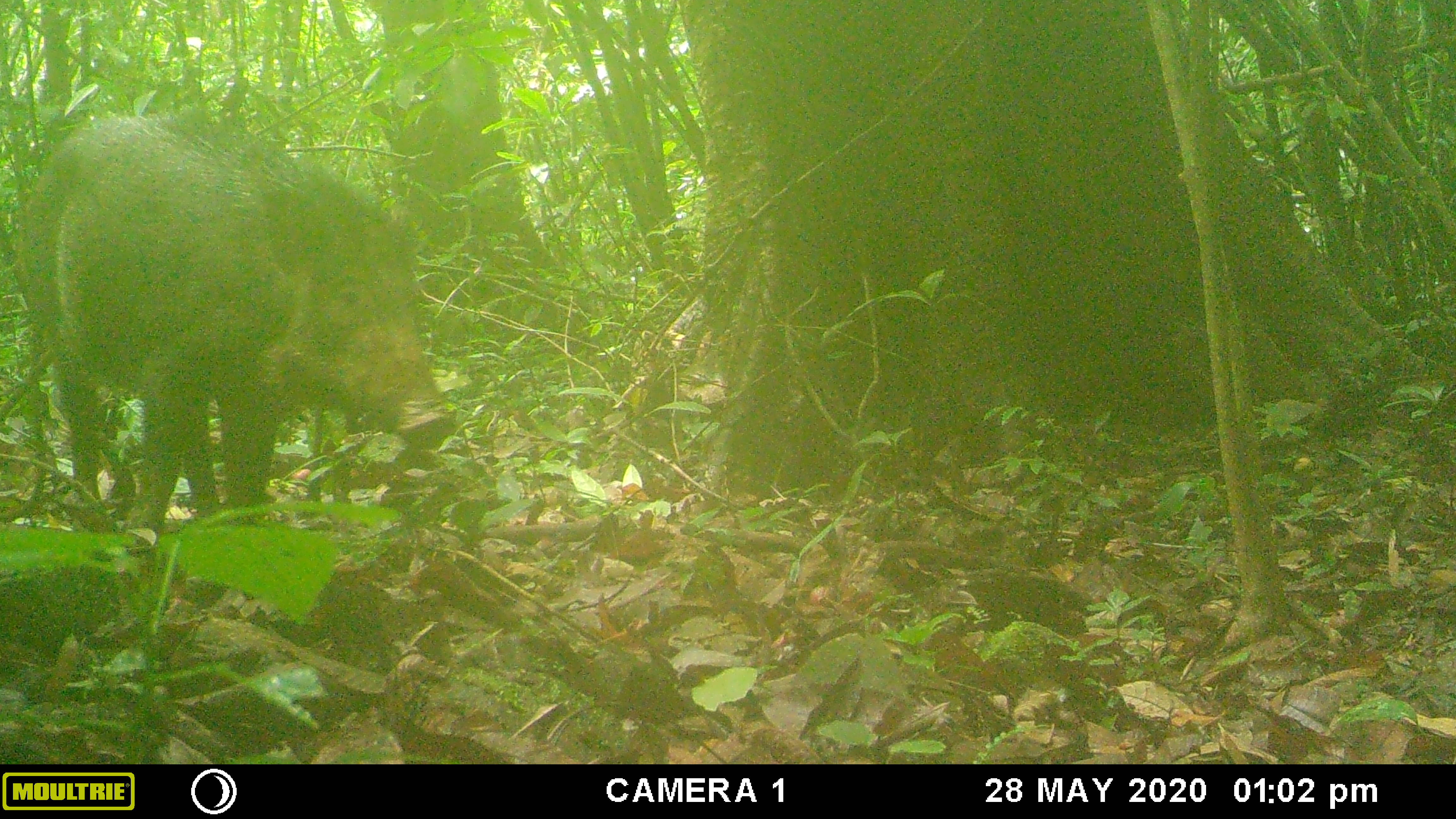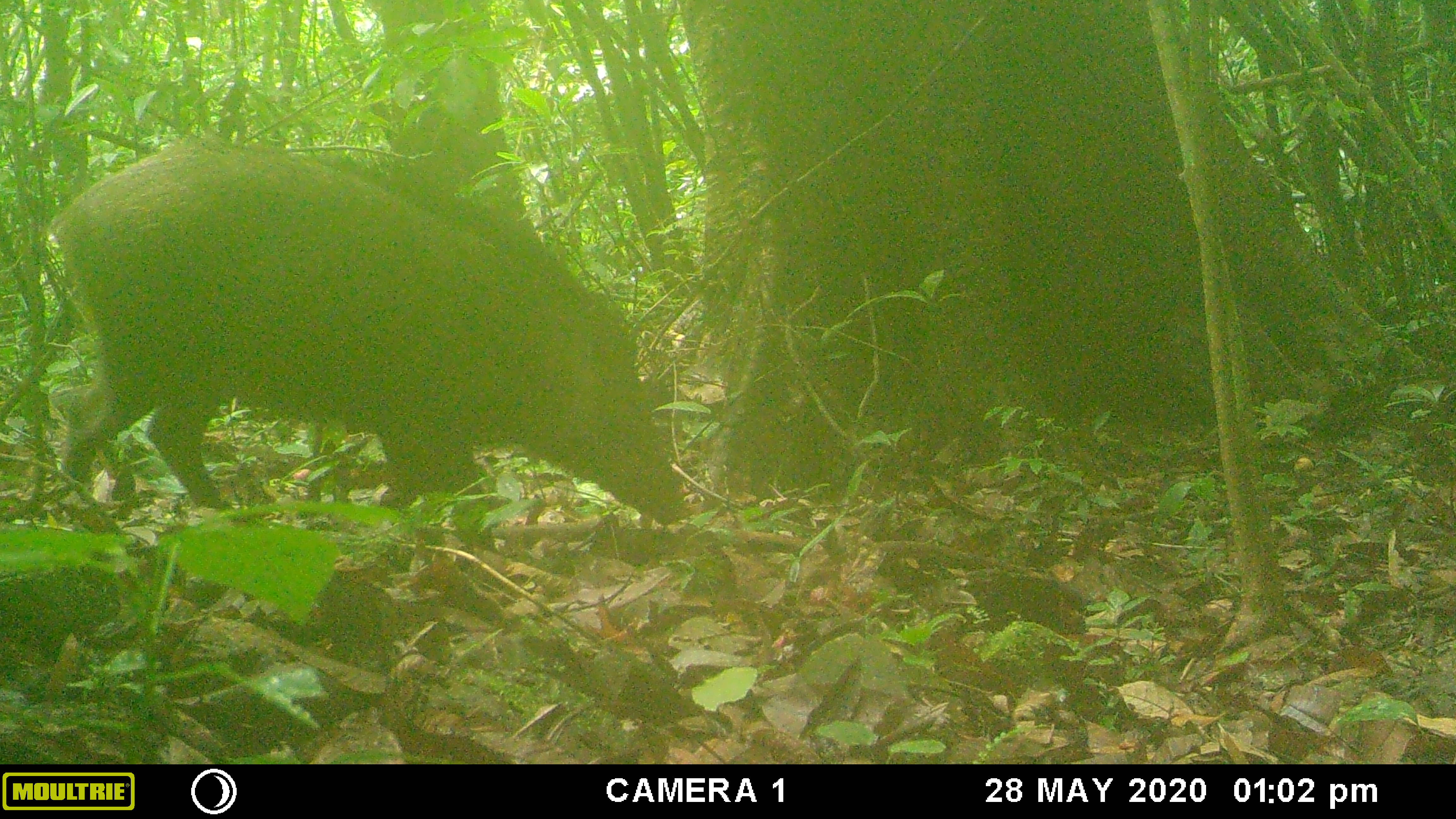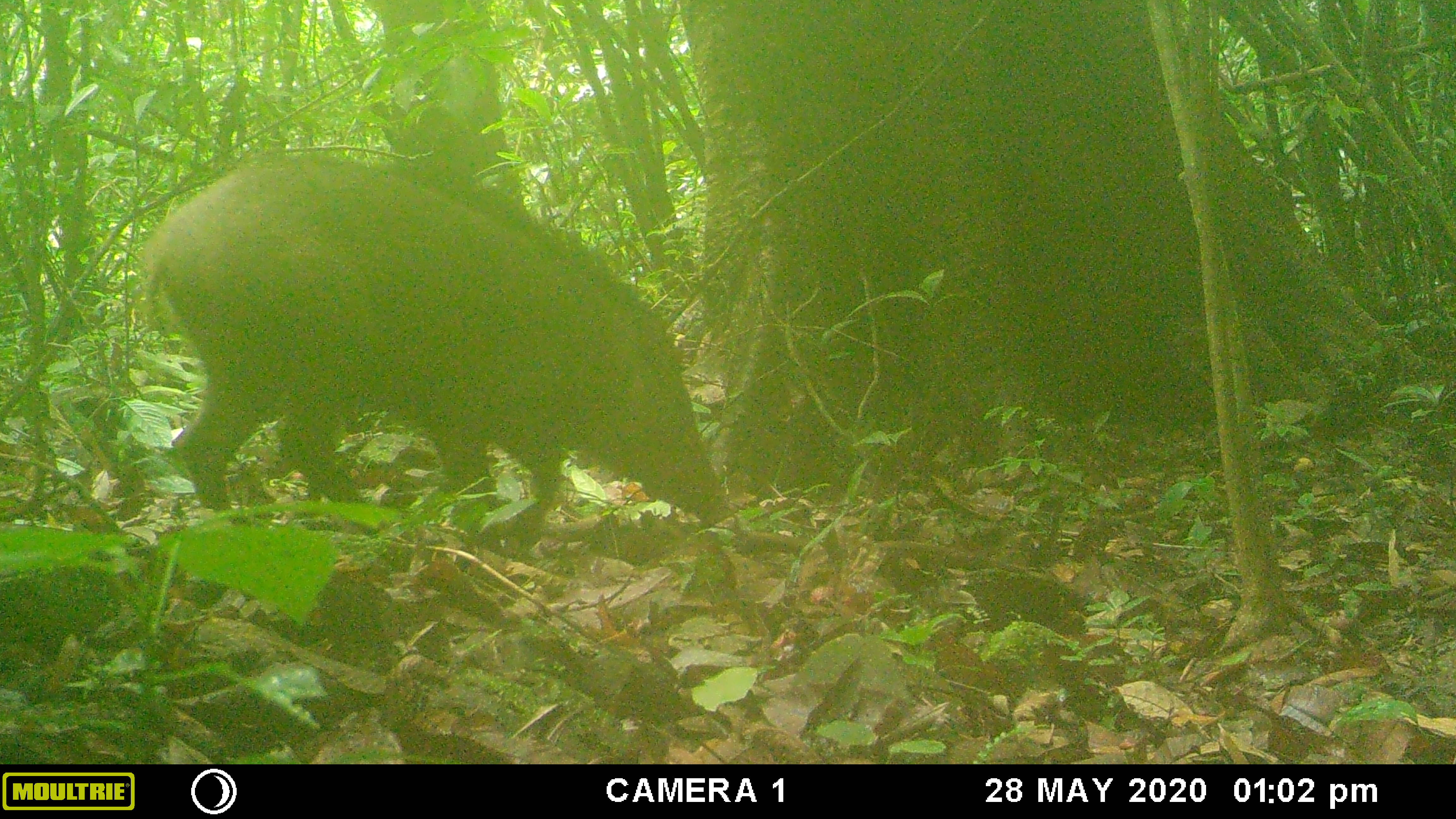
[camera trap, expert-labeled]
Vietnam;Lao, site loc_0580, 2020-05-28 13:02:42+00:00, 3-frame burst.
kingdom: Animalia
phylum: Chordata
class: Mammalia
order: Artiodactyla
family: Suidae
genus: Sus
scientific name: Sus scrofa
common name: eurasian wild pig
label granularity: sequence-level